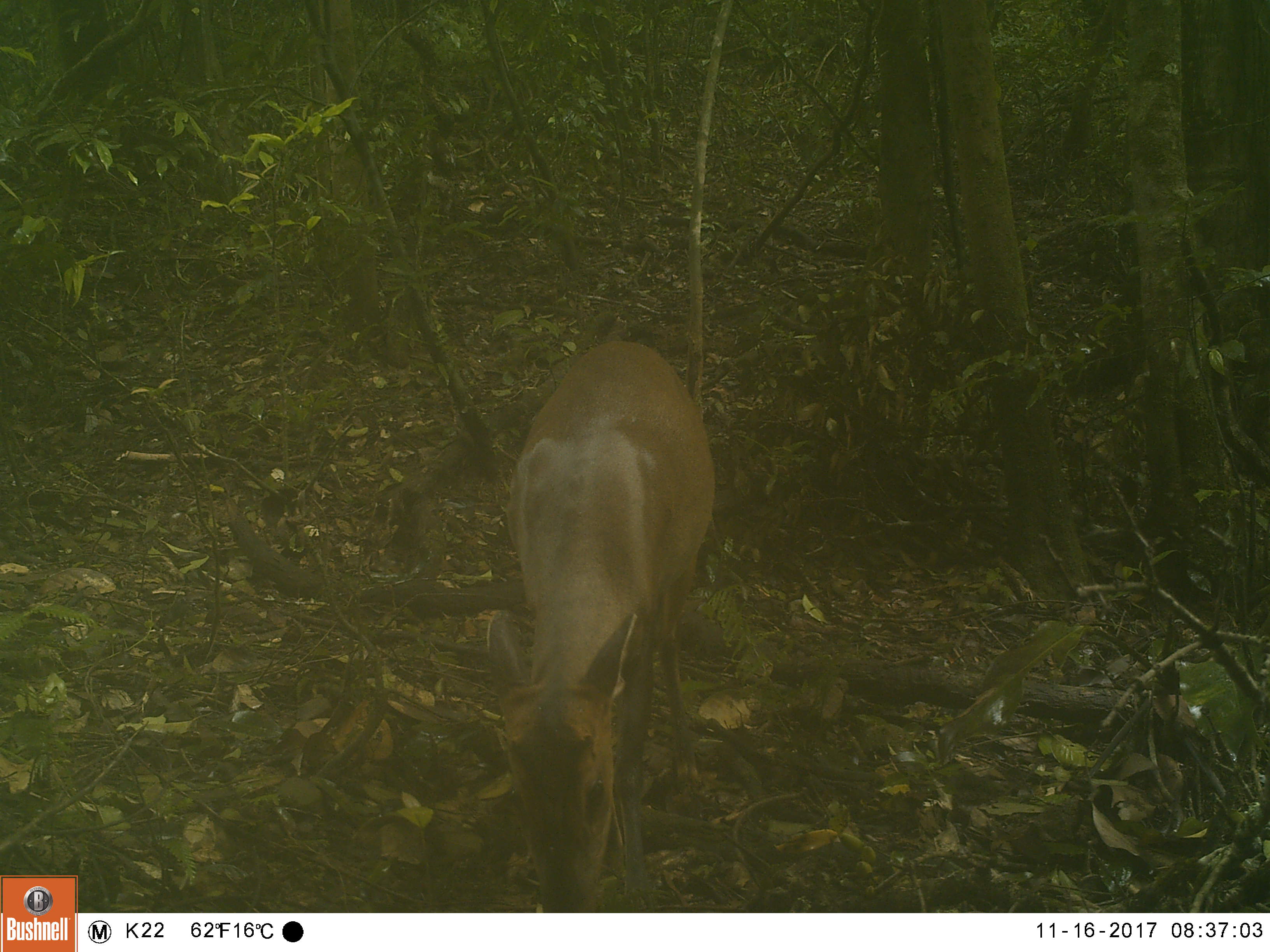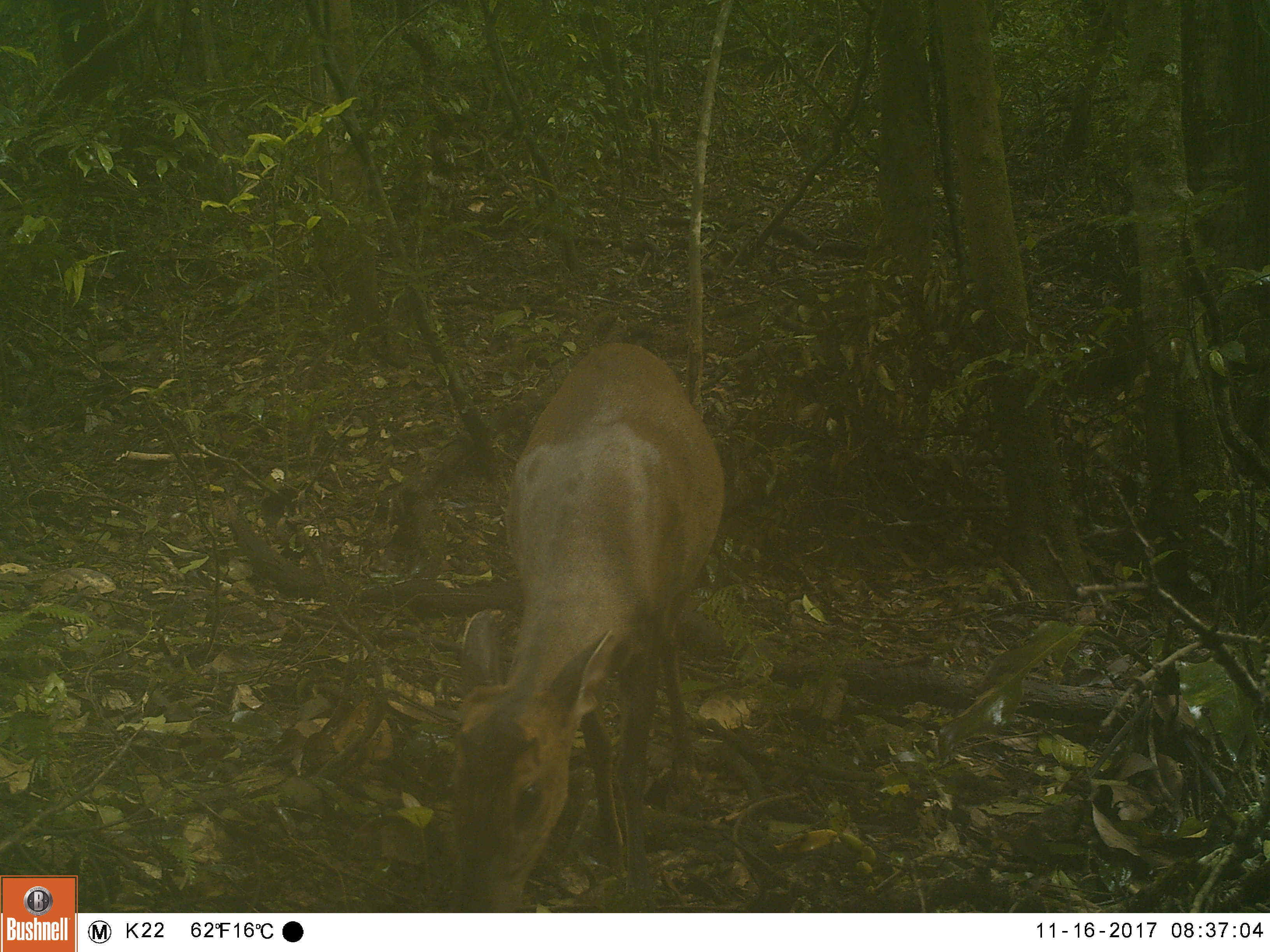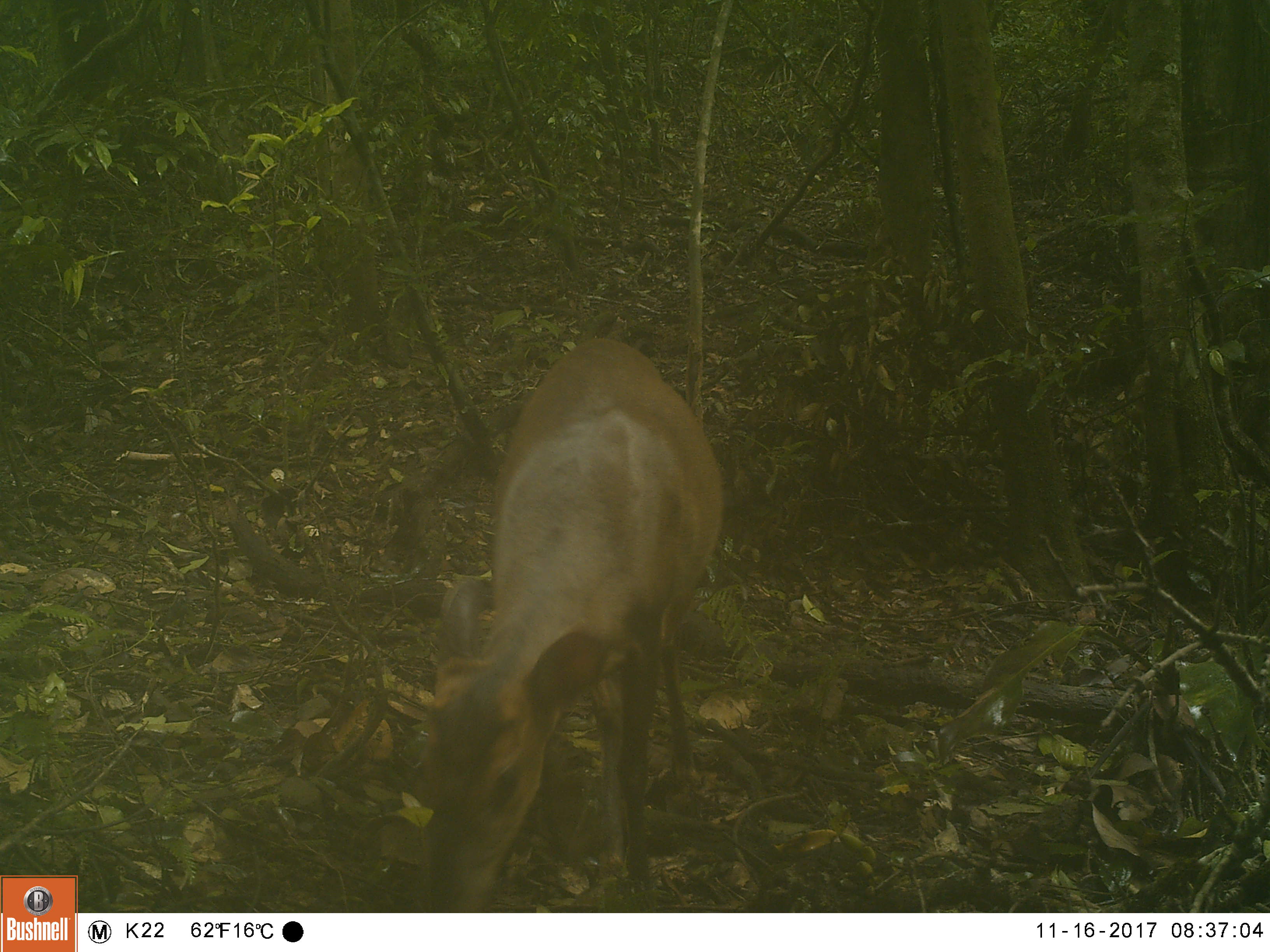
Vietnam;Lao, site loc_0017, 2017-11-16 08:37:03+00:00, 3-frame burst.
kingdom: Animalia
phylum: Chordata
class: Mammalia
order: Artiodactyla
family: Cervidae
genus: Muntiacus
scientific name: Muntiacus vuquangensis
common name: large-antlered muntjac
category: large antlered muntjac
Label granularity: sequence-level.